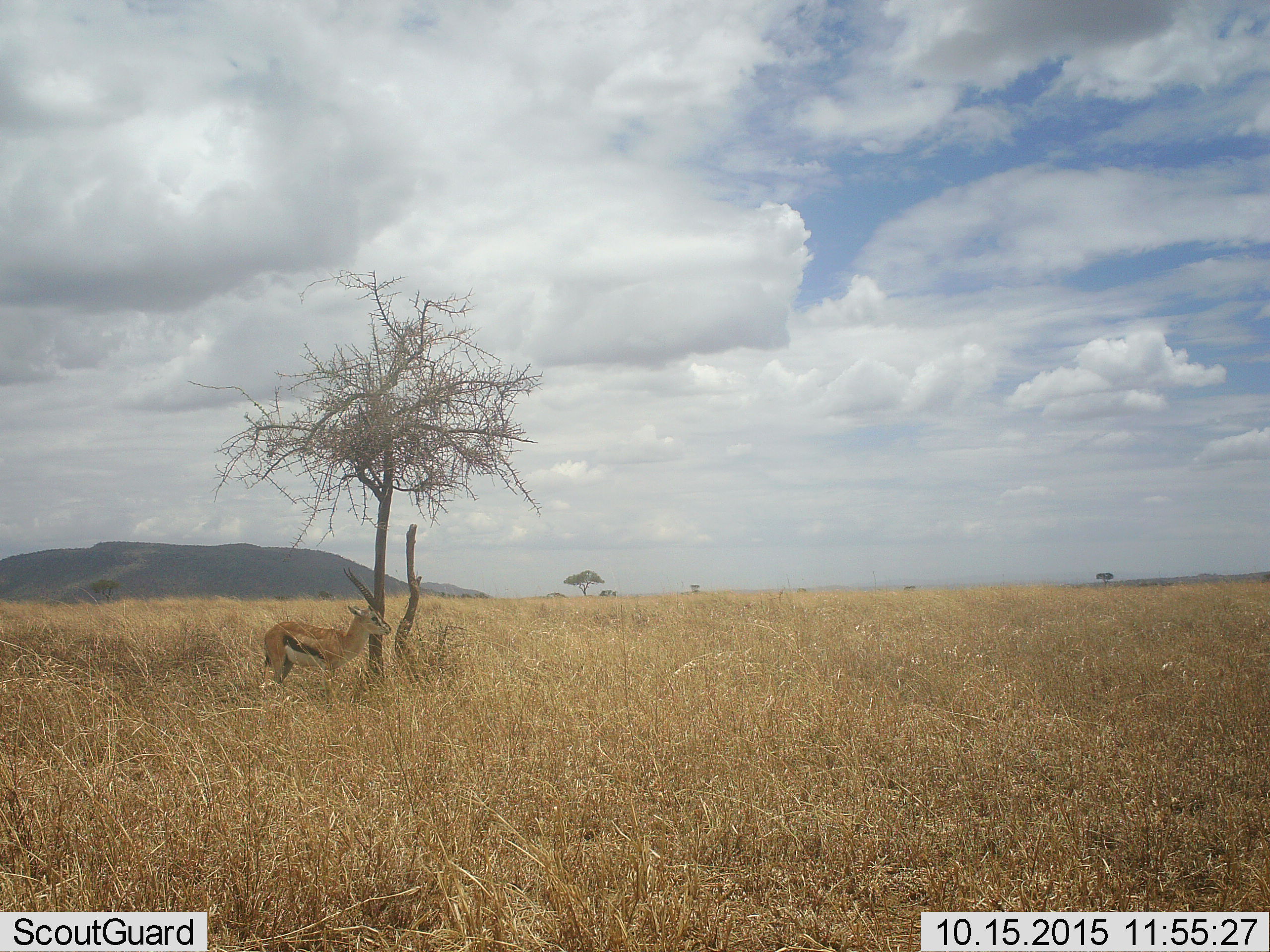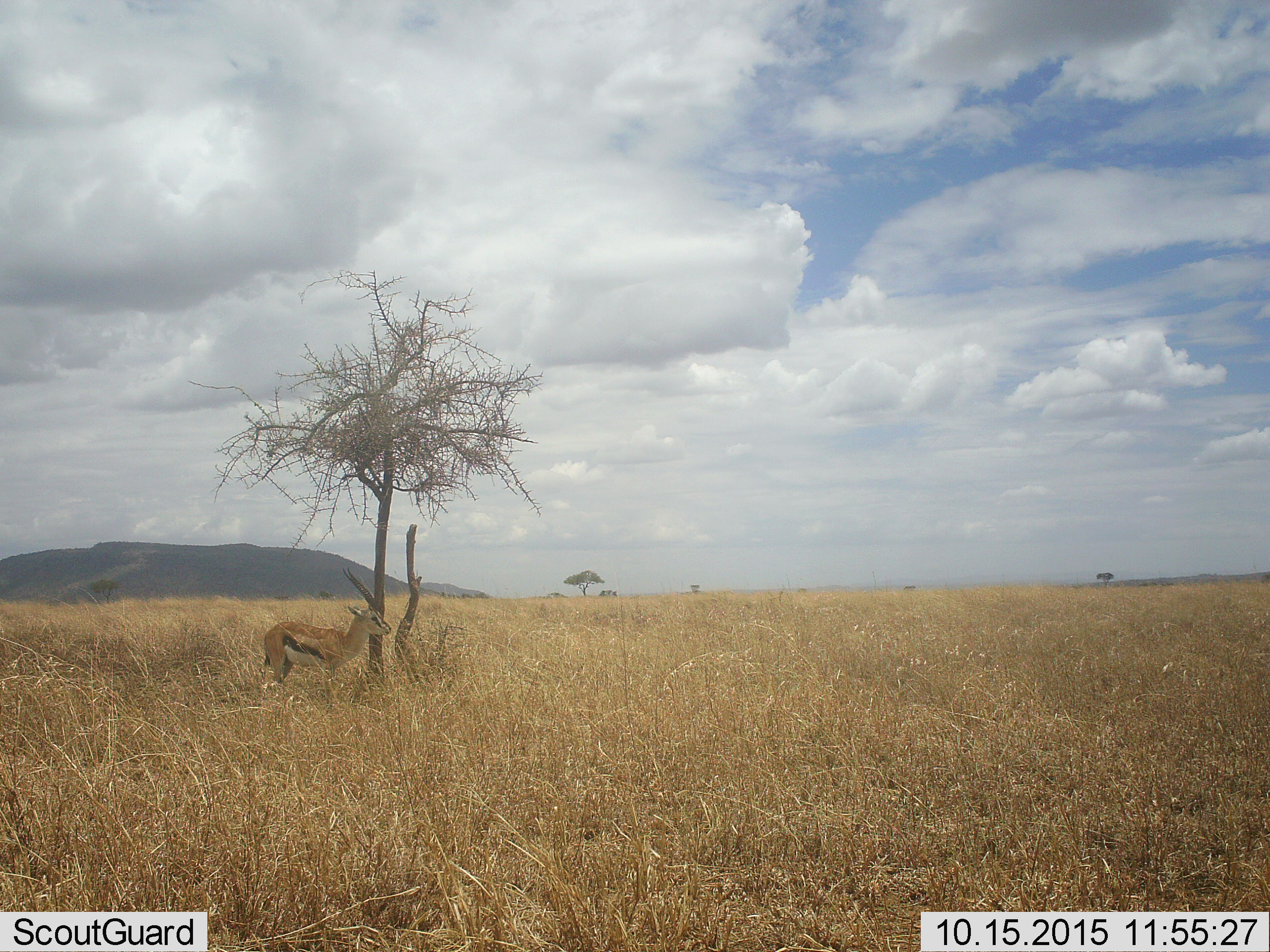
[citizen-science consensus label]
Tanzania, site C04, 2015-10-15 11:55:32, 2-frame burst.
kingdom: Animalia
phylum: Chordata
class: Mammalia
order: Artiodactyla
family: Bovidae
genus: Eudorcas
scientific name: Eudorcas thomsonii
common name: thomson's gazelle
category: gazellethomsons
Gazellethomsons (thomson's gazelle) (Eudorcas thomsonii), count 1. Behavior (volunteer vote fractions): standing 94%, resting 6%, moving 6%, interacting 0%. Young present (vote fraction): 0%. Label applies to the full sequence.